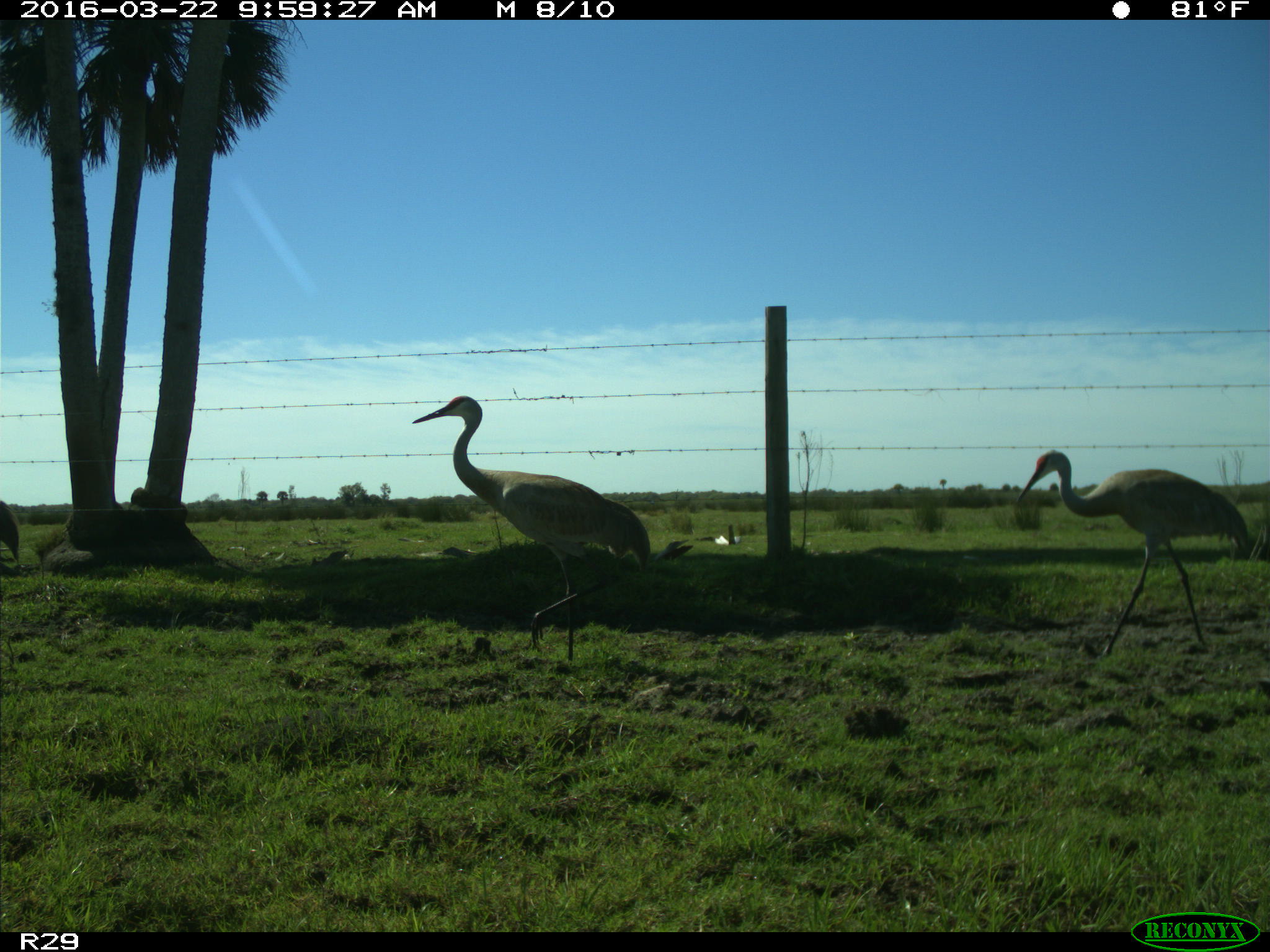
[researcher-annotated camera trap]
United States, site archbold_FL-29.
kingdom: Animalia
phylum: Chordata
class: Aves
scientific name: Aves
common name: birds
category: unidentified bird